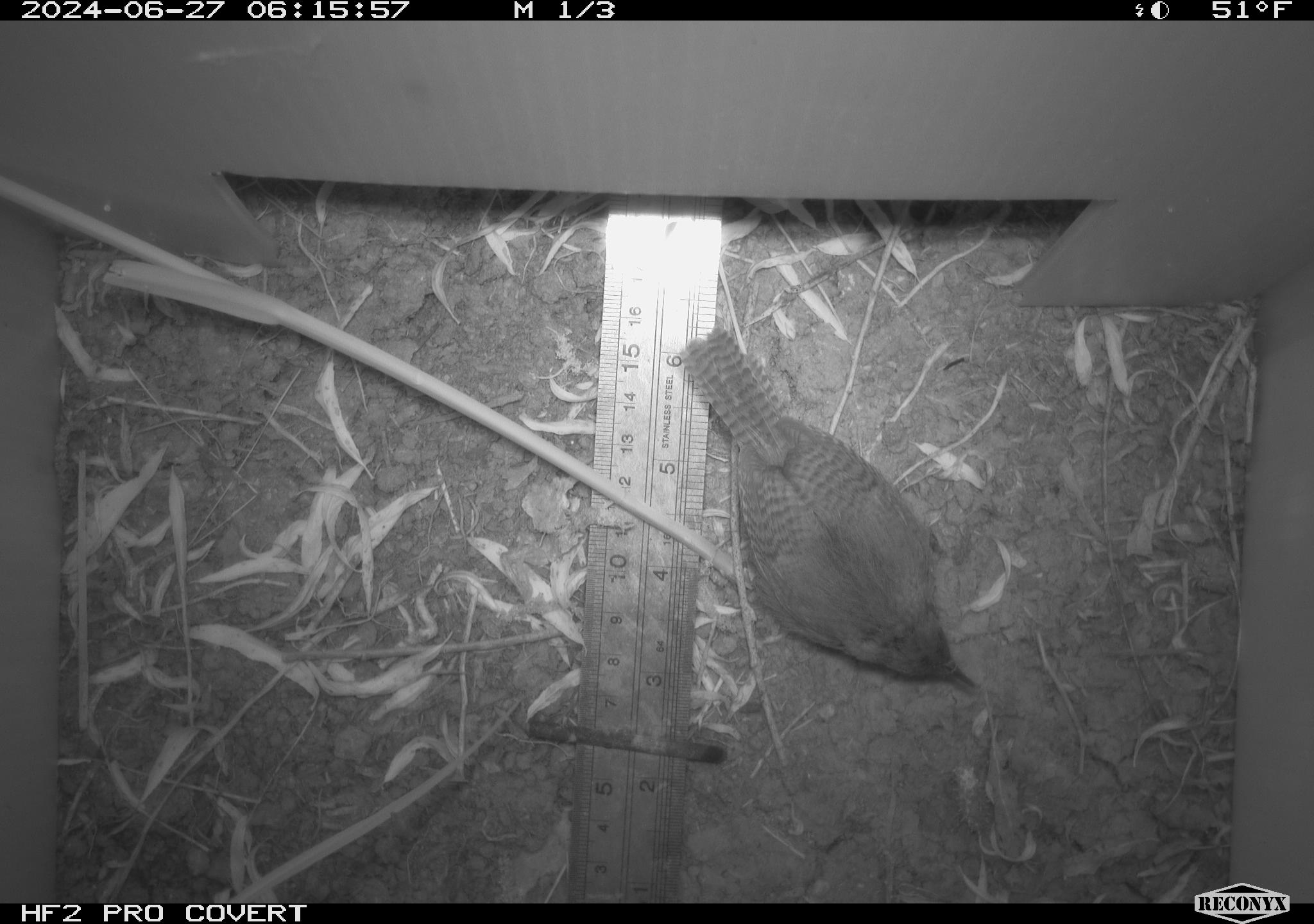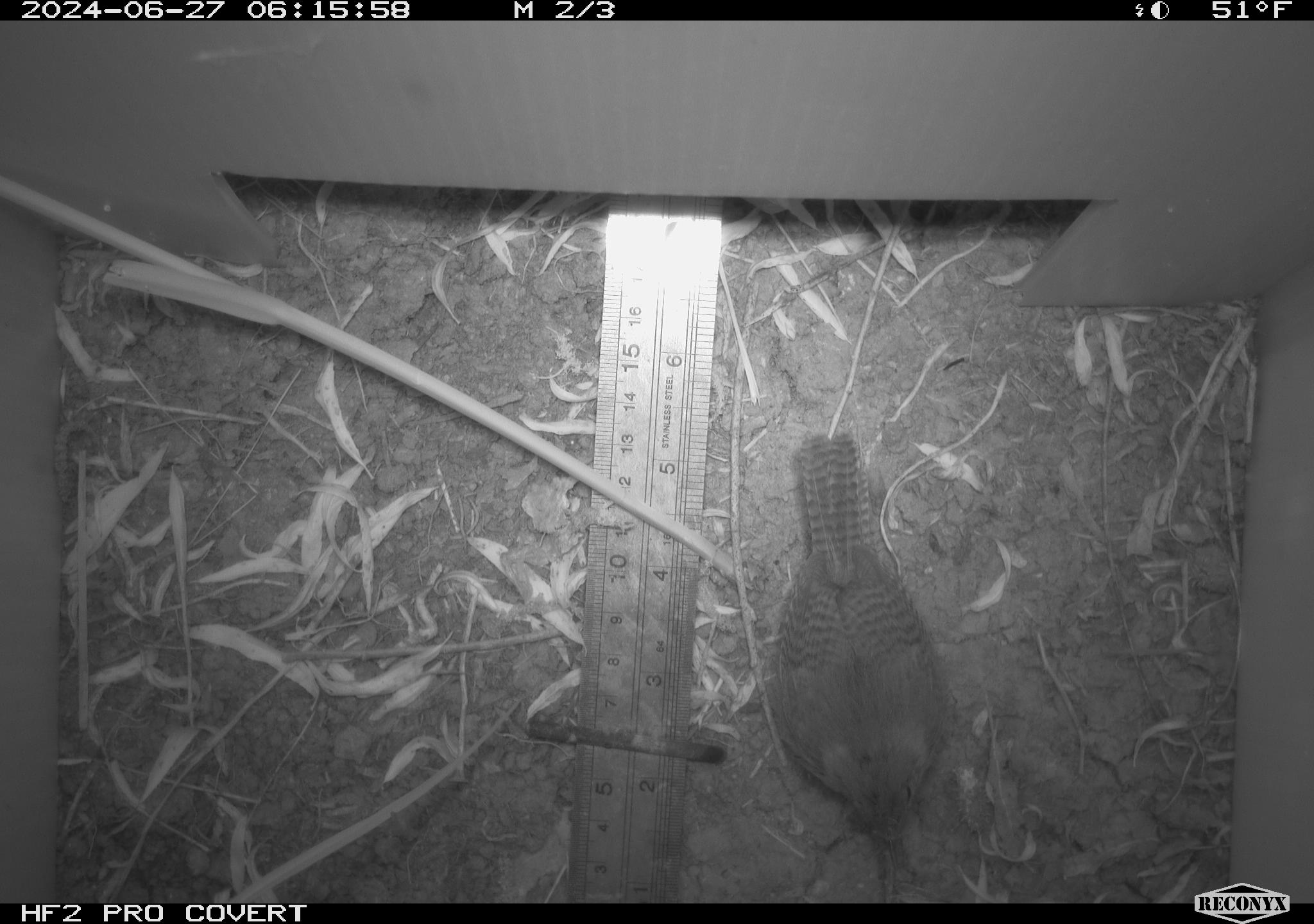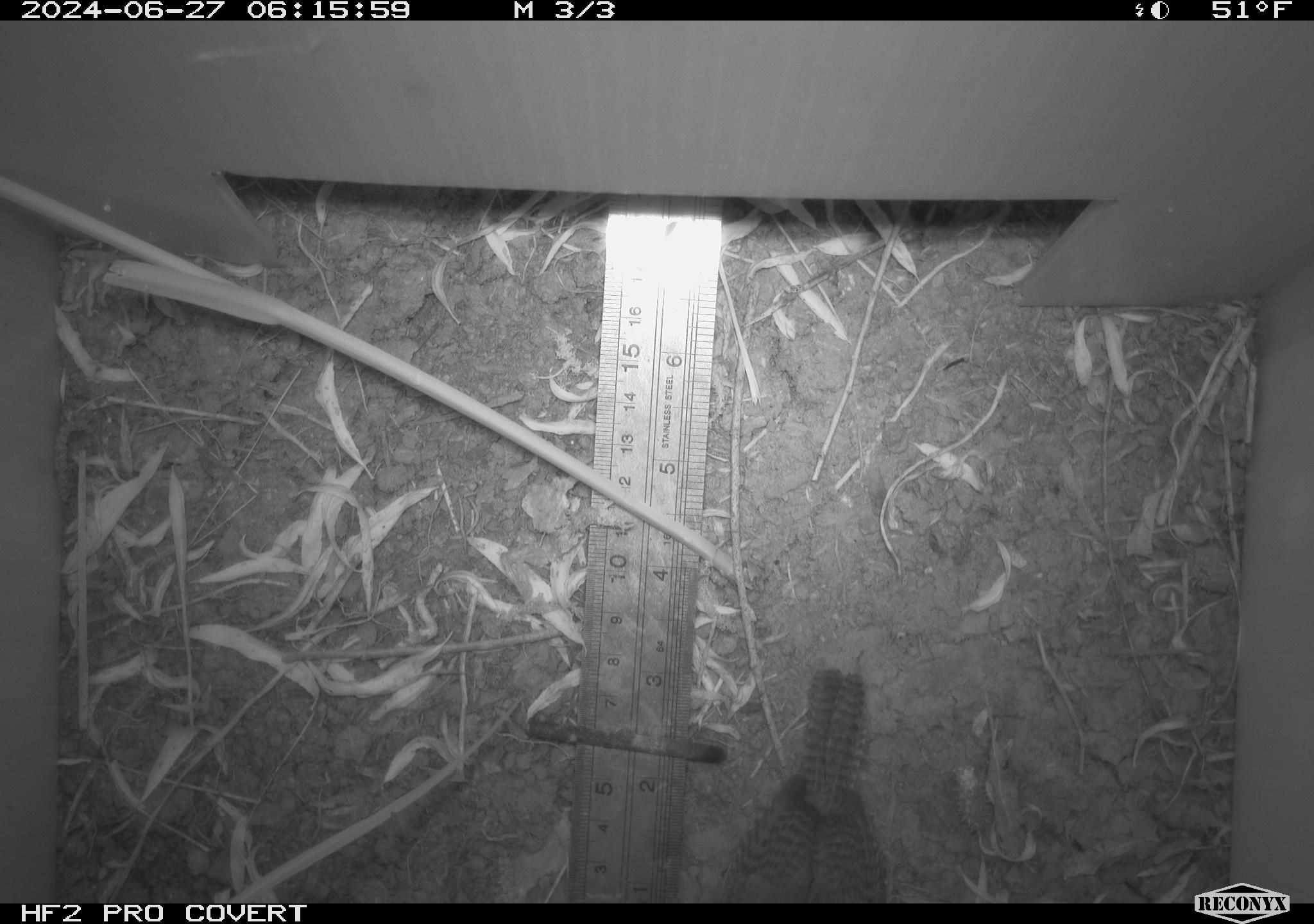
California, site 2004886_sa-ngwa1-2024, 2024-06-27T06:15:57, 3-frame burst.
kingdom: Animalia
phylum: Chordata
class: Aves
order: Passeriformes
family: Troglodytidae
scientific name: Troglodytidae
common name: wren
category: troglodytidae family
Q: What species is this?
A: Troglodytidae family (wren) (Troglodytidae).